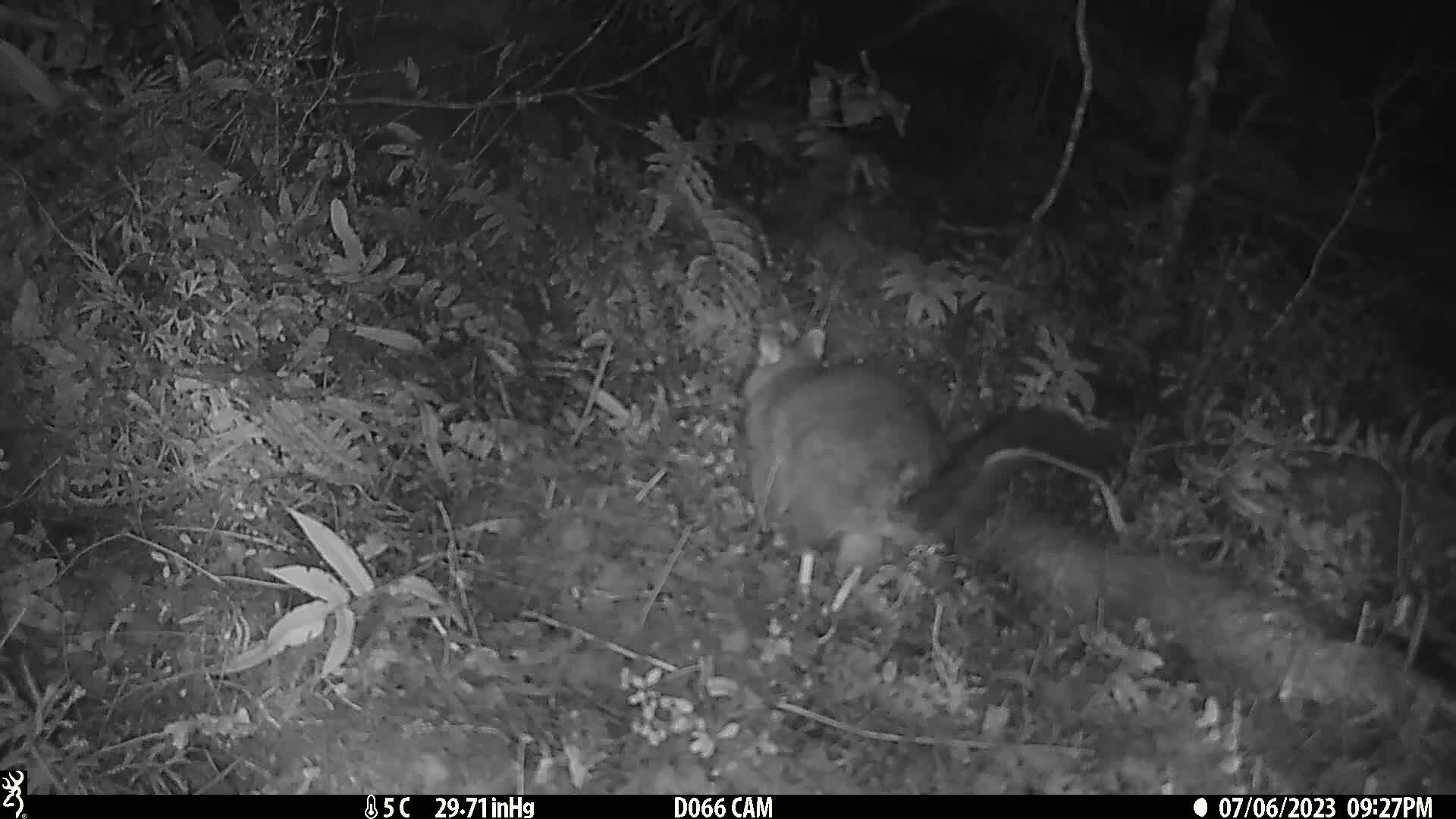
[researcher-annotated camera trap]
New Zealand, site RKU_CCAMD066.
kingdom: Animalia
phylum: Chordata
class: Mammalia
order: Diprotodontia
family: Phalangeridae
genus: Trichosurus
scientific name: Trichosurus vulpecula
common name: common brushtail possum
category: possum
Possum (common brushtail possum) (Trichosurus vulpecula).